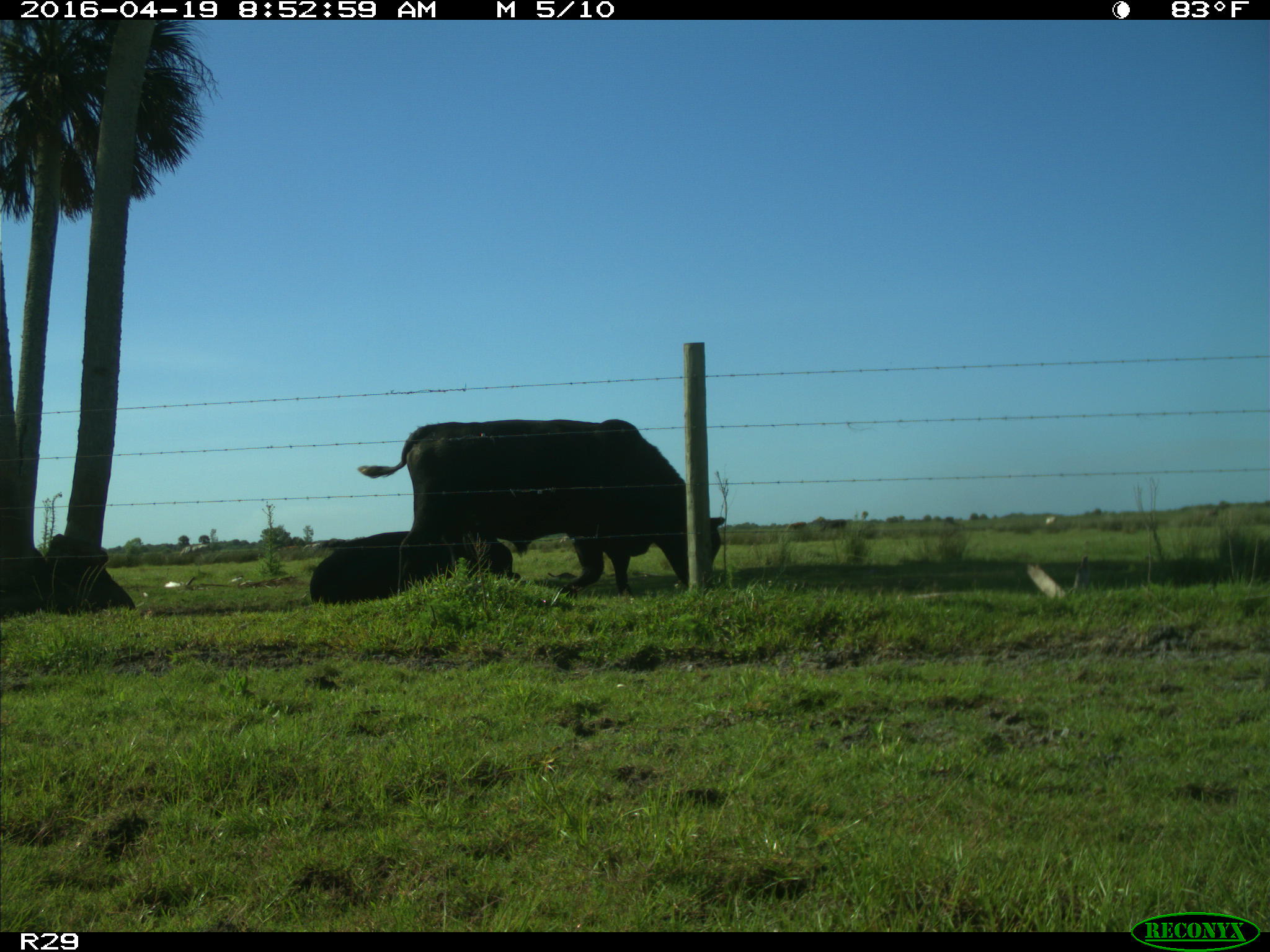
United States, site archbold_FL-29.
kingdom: Animalia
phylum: Chordata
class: Mammalia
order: Artiodactyla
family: Bovidae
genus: Bos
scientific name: Bos taurus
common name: domestic cow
Bos taurus (domestic cow).